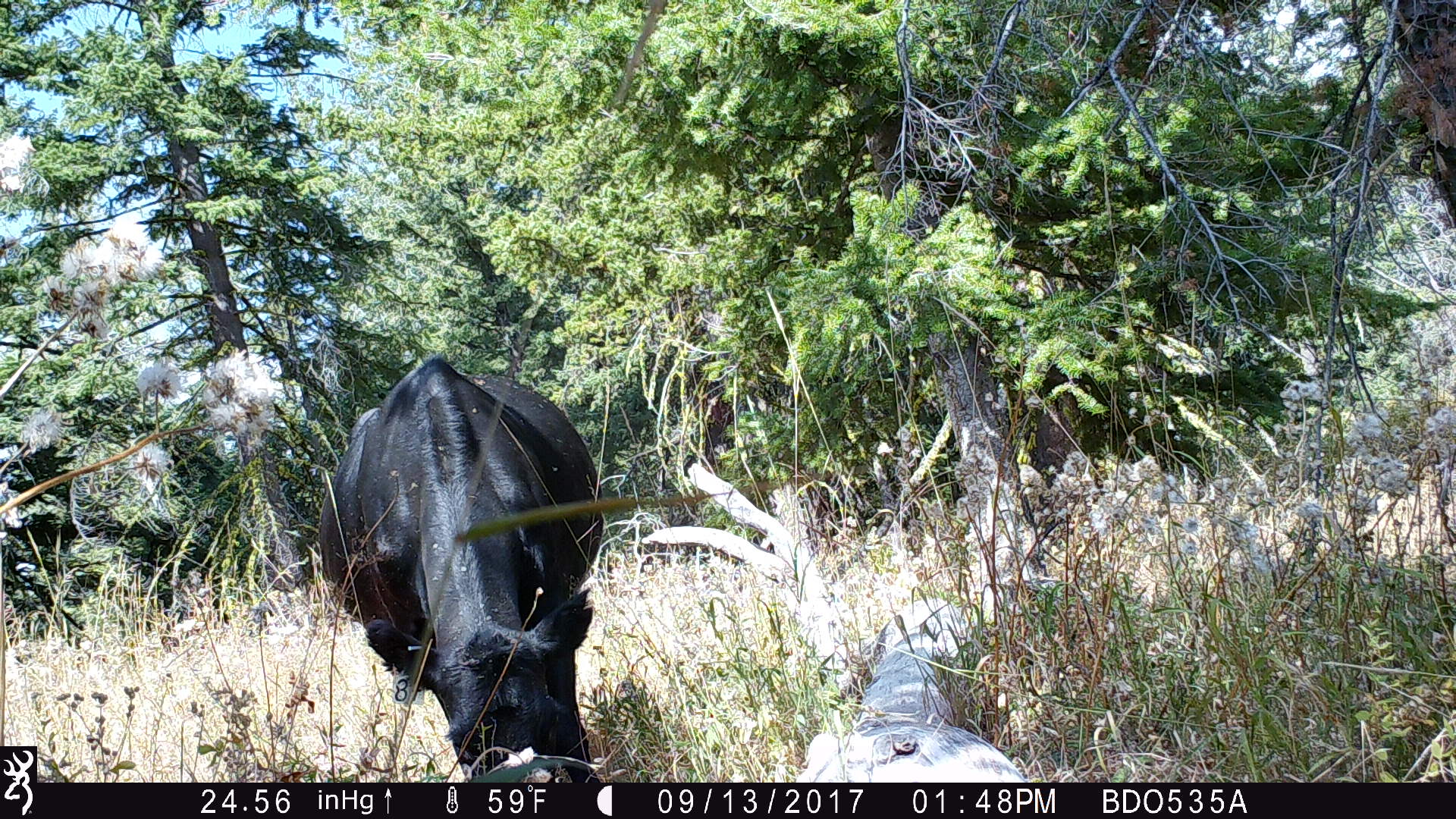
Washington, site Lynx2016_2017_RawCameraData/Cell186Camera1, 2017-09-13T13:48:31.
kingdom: Animalia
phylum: Chordata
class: Mammalia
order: Artiodactyla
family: Bovidae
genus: Bos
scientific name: Bos taurus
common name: domestic cattle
Domestic cattle (Bos taurus). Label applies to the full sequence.